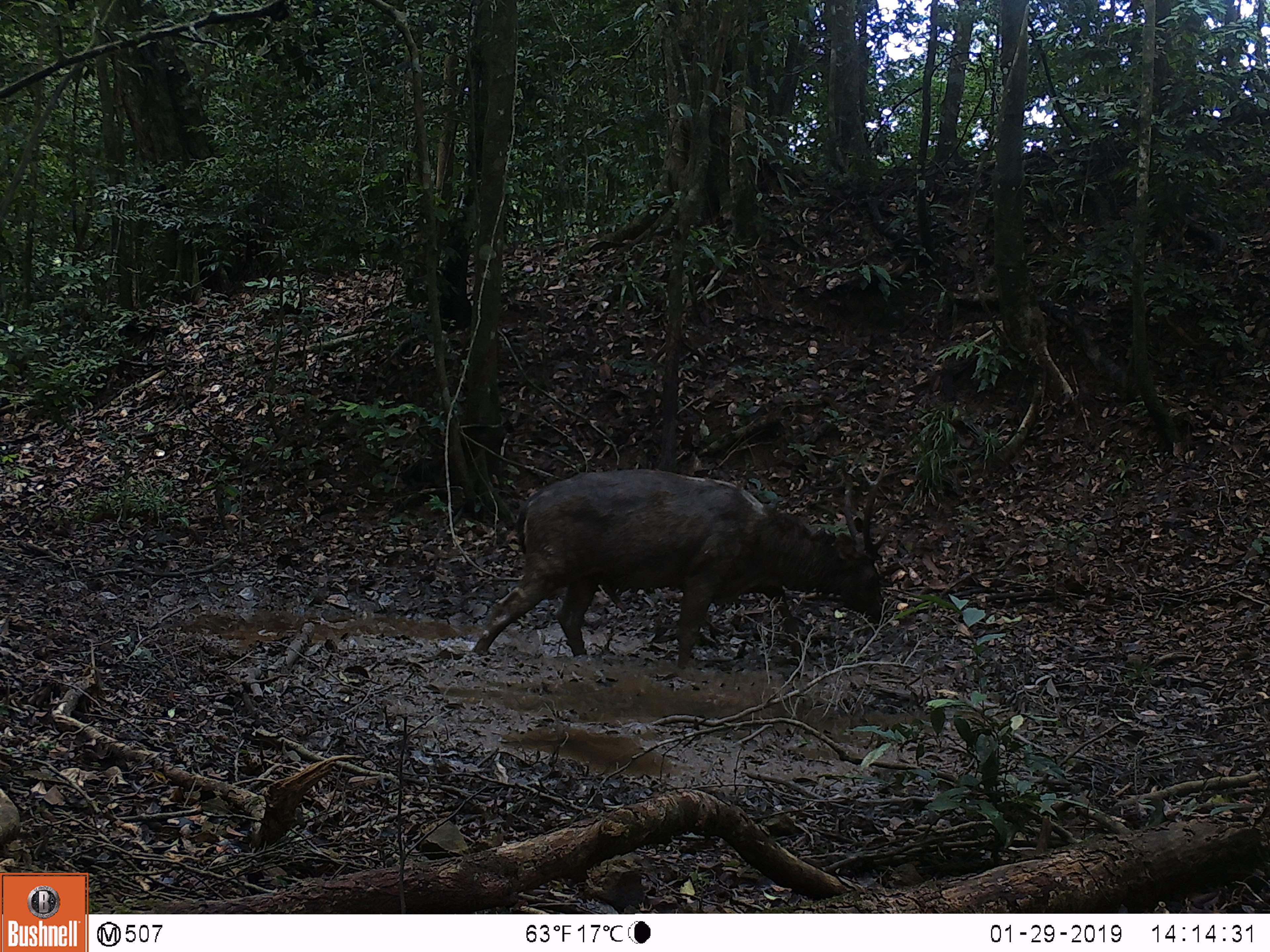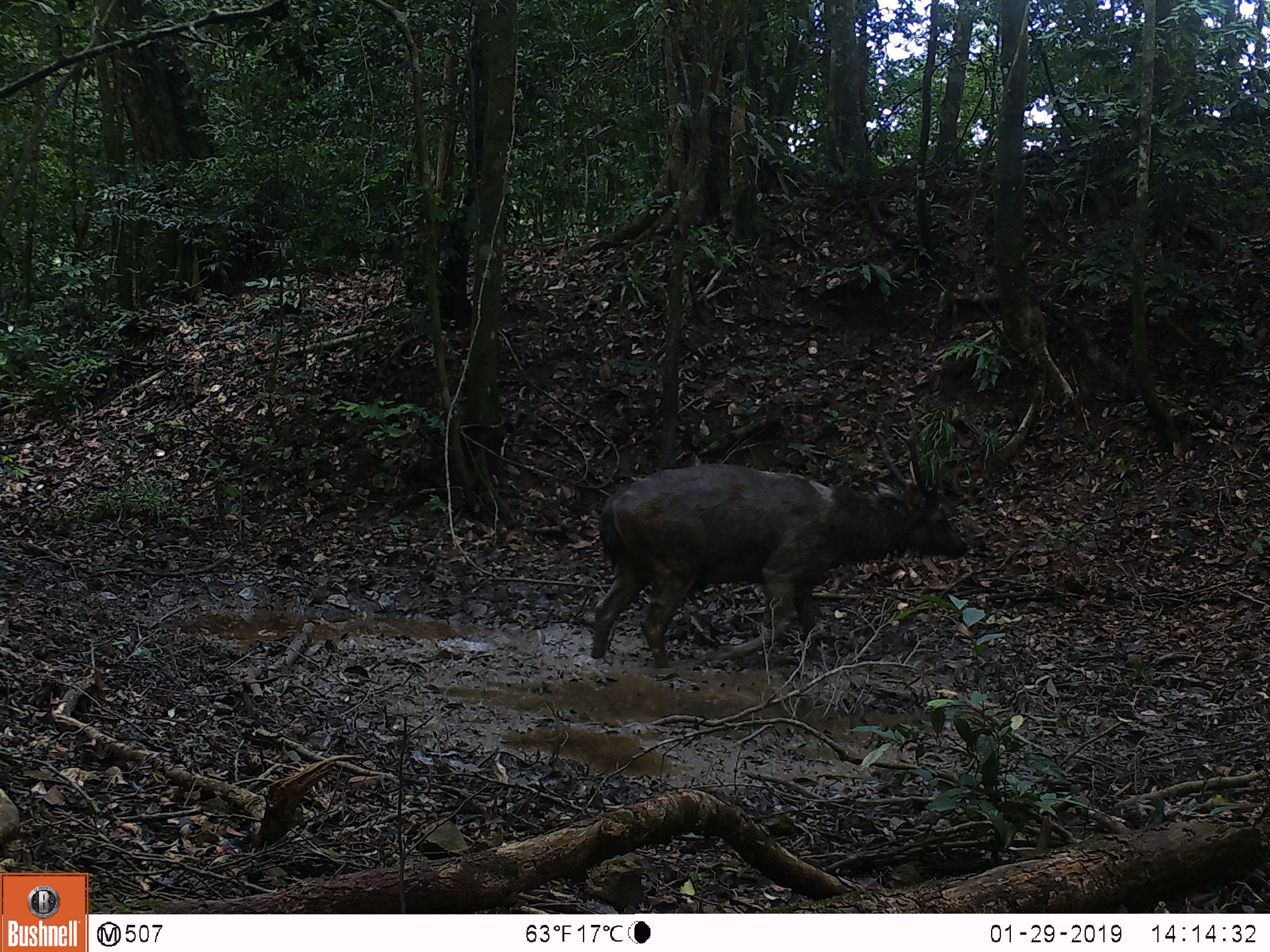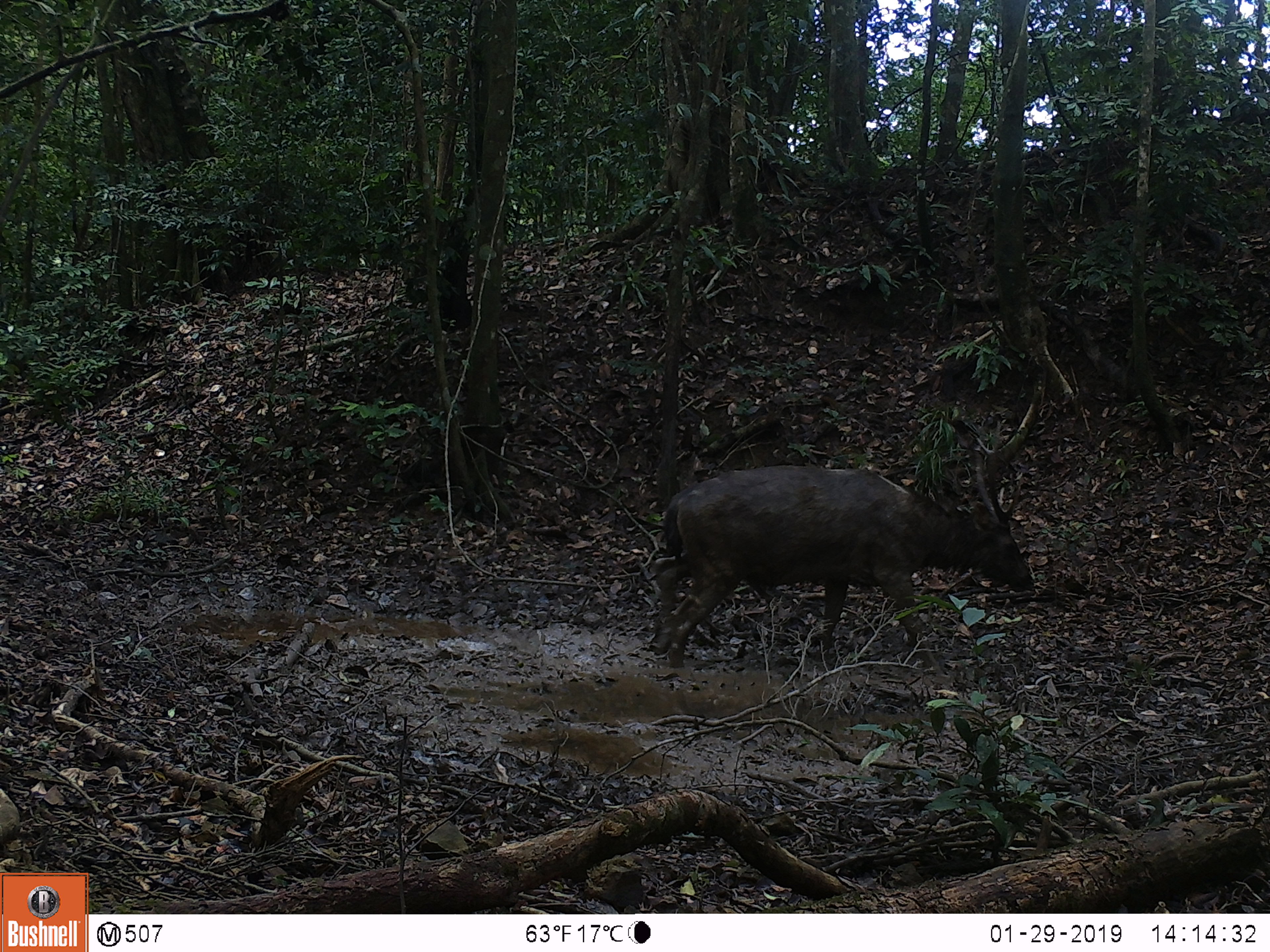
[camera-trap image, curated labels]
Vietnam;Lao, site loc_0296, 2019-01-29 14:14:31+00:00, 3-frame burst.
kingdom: Animalia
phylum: Chordata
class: Mammalia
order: Artiodactyla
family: Cervidae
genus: Rusa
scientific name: Rusa unicolor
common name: sambar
Sambar (Rusa unicolor). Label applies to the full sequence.